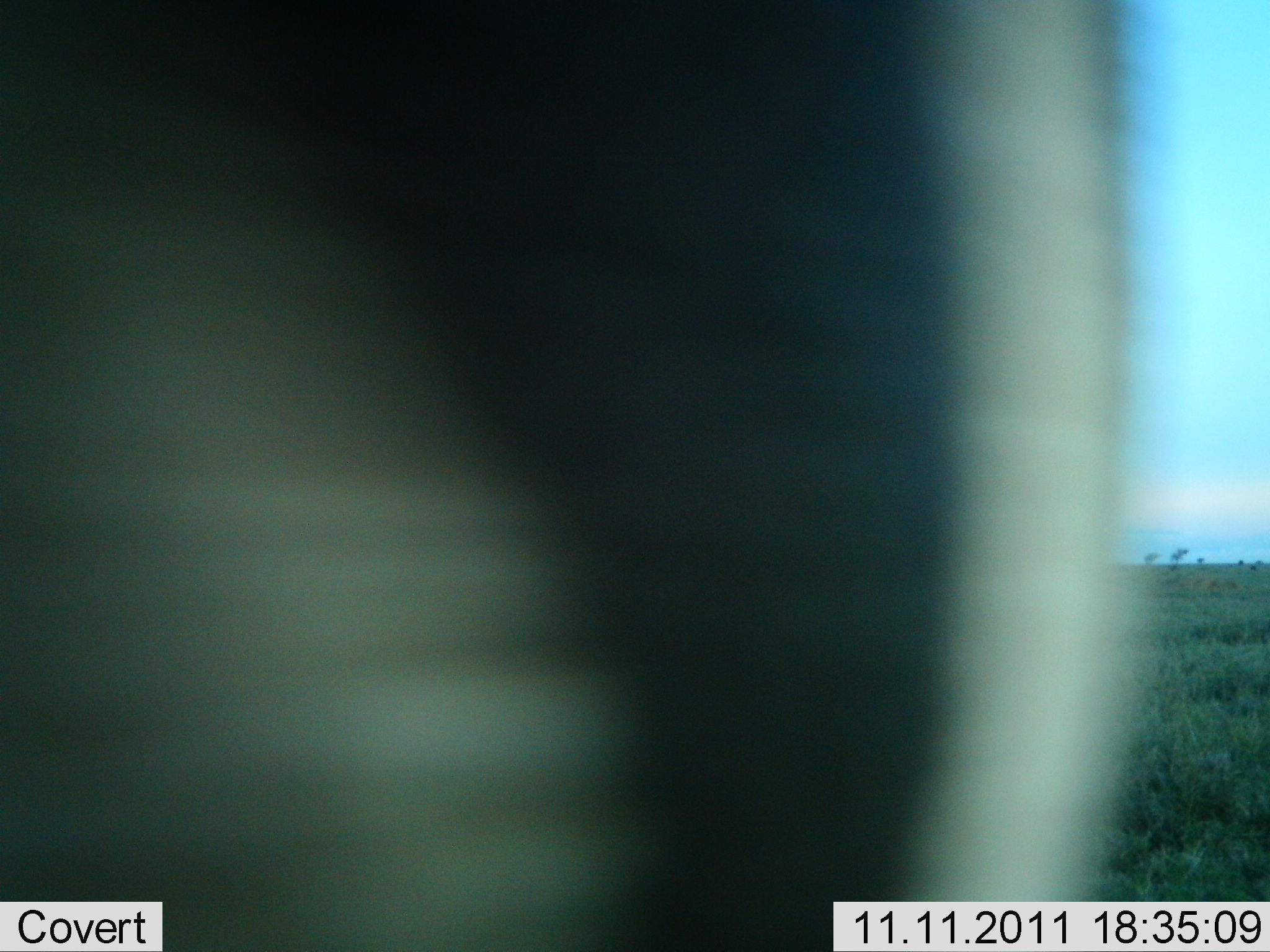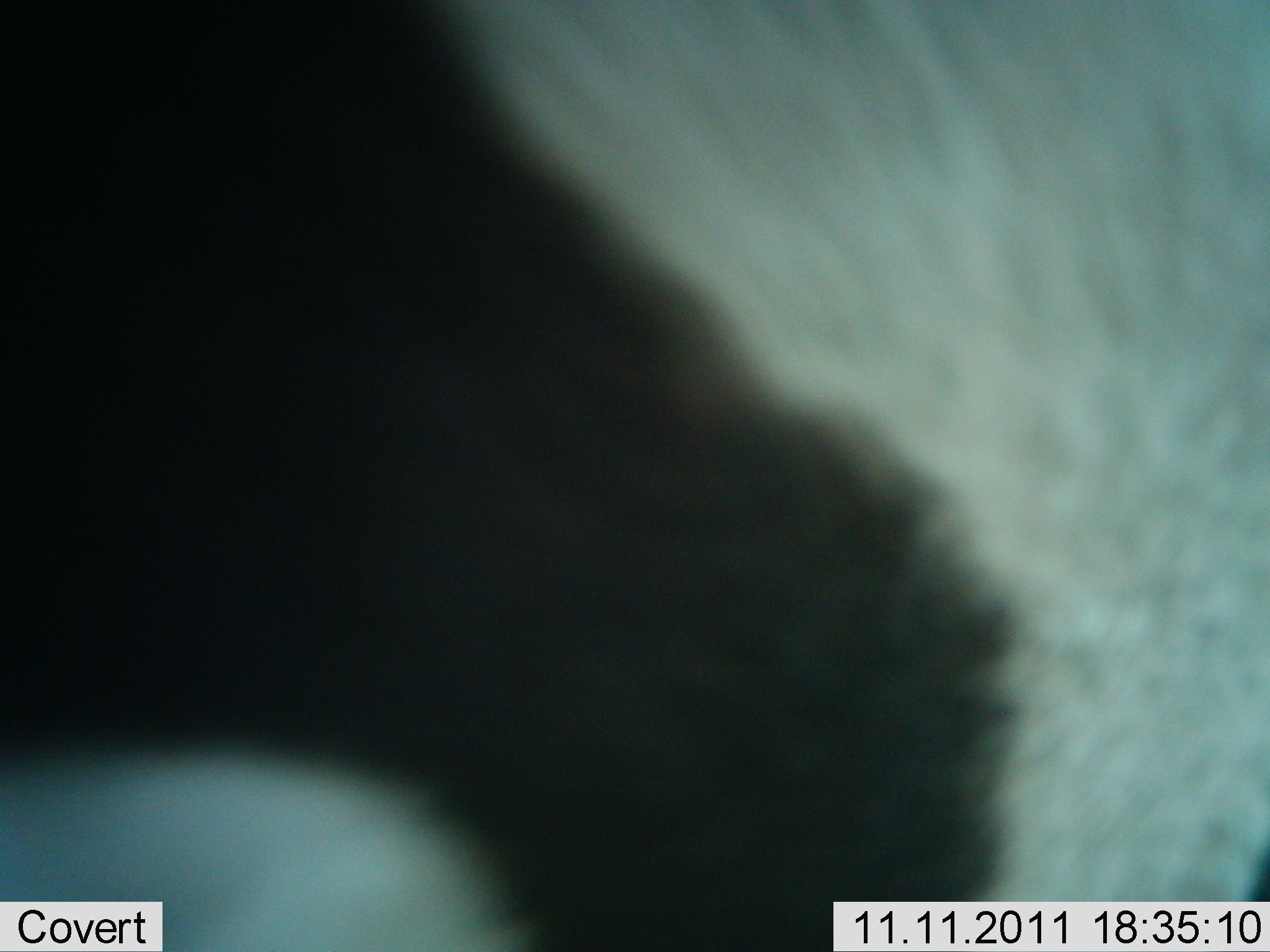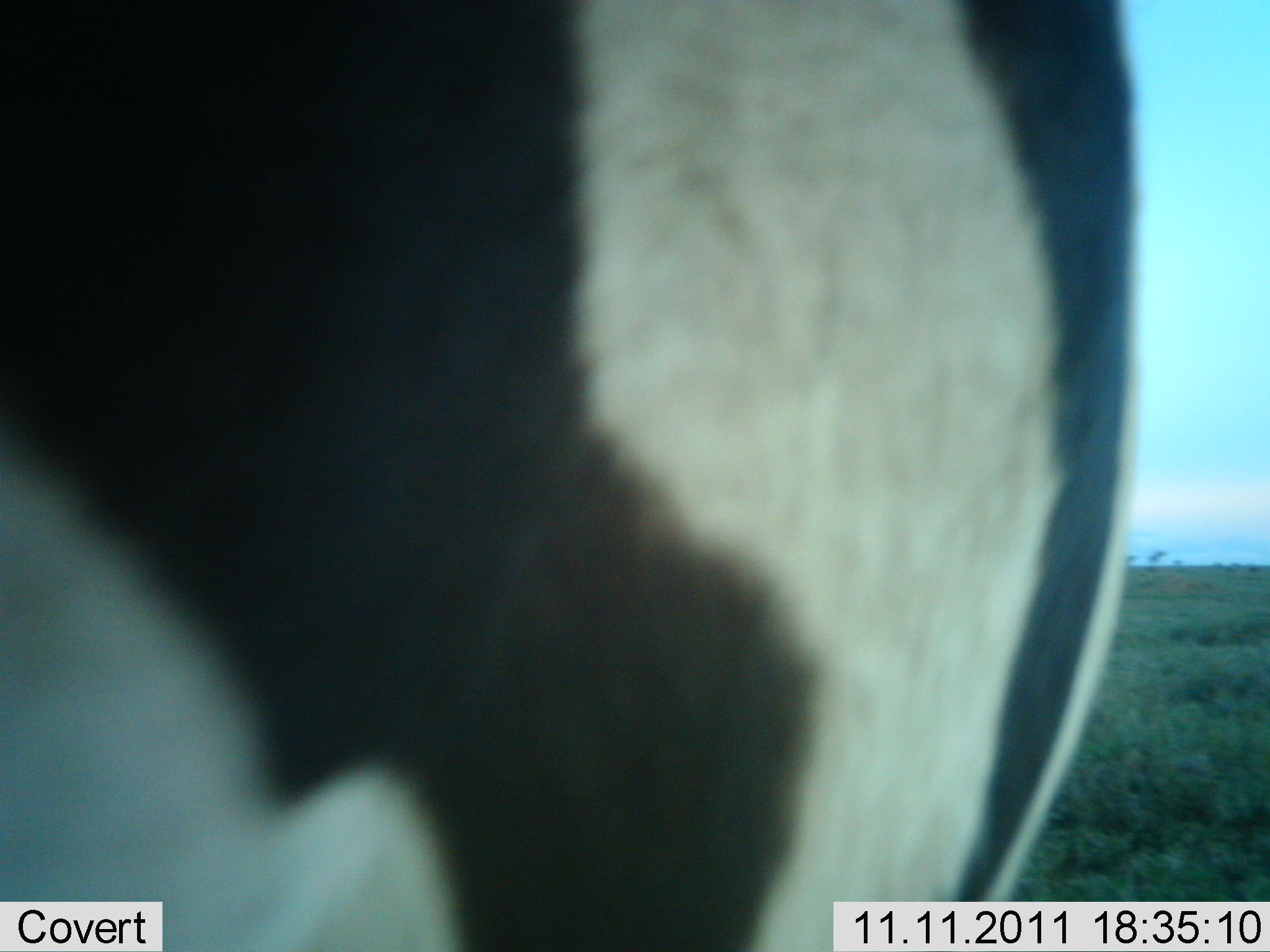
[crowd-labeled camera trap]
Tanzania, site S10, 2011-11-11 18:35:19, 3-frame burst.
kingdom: Animalia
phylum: Chordata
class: Mammalia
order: Perissodactyla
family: Equidae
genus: Equus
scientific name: Equus quagga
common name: plains zebra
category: zebra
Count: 1.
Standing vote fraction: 54%.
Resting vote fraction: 0%.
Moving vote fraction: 46%.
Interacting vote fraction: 0%.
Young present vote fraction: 0%.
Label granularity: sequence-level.